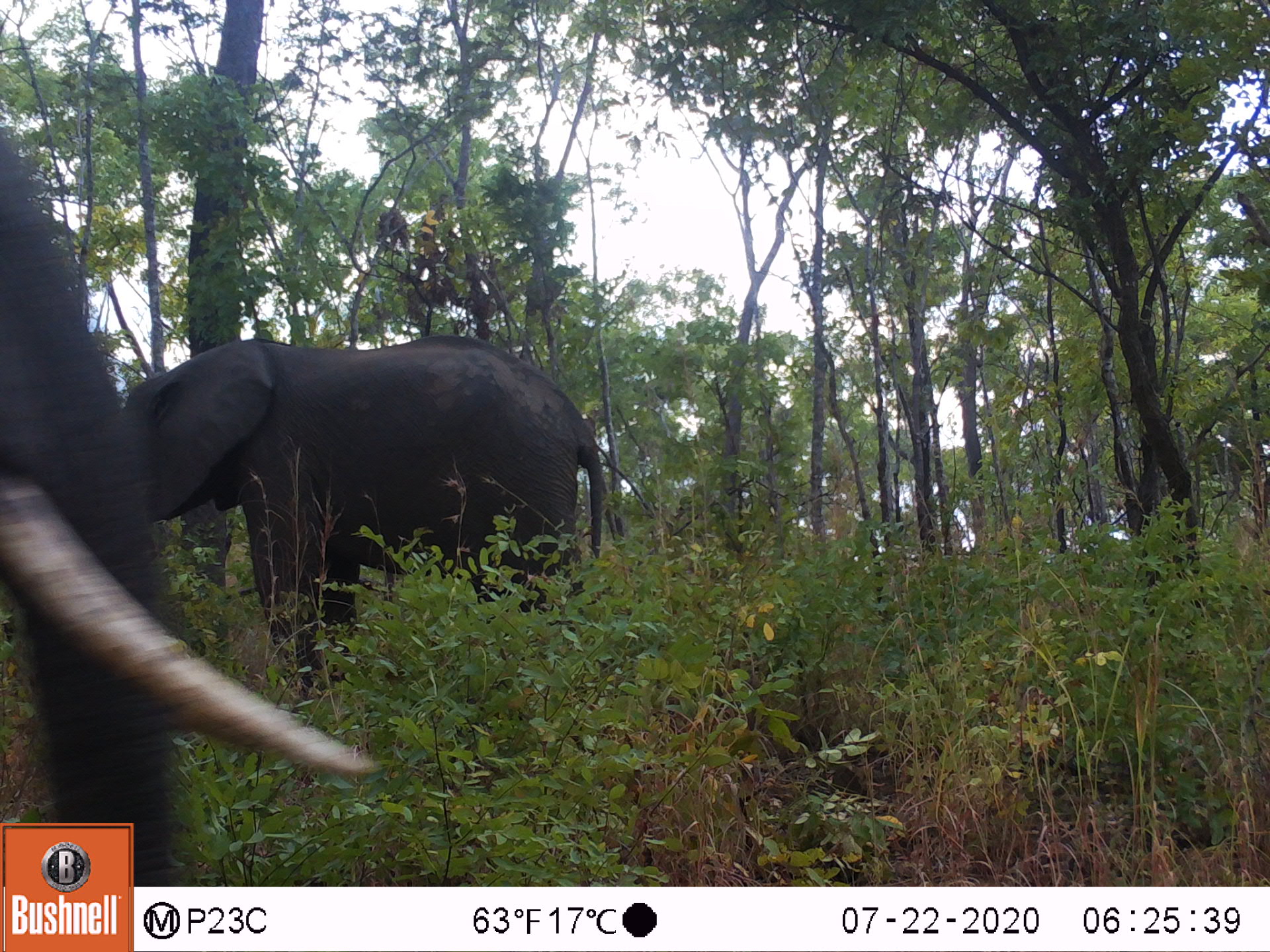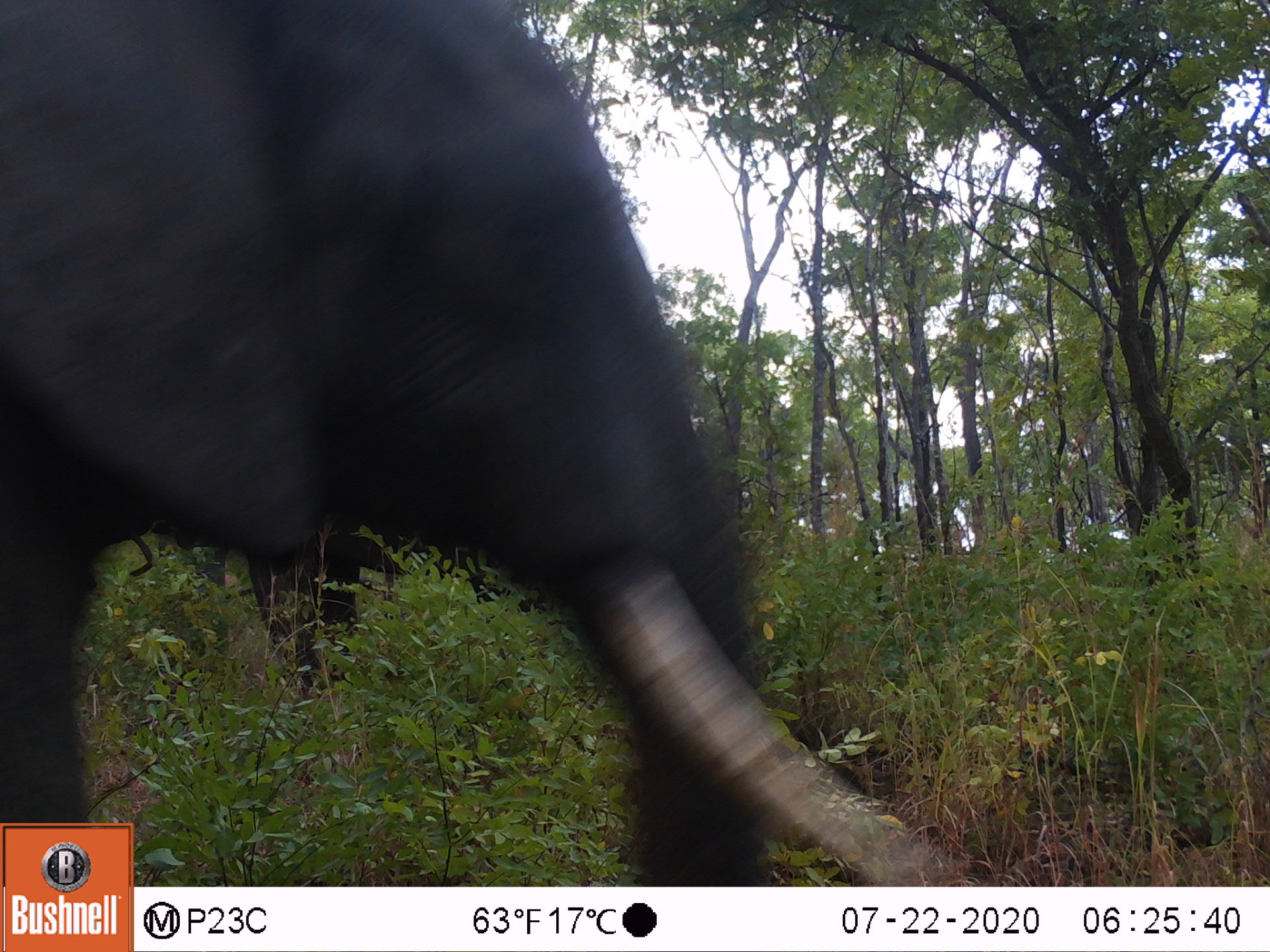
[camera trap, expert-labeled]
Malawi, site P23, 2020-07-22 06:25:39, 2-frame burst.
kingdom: Animalia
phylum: Chordata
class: Mammalia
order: Proboscidea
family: Elephantidae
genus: Loxodonta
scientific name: Loxodonta africana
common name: african savanna elephant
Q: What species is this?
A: African savanna elephant (Loxodonta africana).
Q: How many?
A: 1.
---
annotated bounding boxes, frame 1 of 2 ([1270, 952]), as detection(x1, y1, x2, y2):
african savanna elephant: detection(133, 269, 600, 683)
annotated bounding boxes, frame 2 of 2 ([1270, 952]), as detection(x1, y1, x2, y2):
african savanna elephant: detection(2, 3, 860, 816)